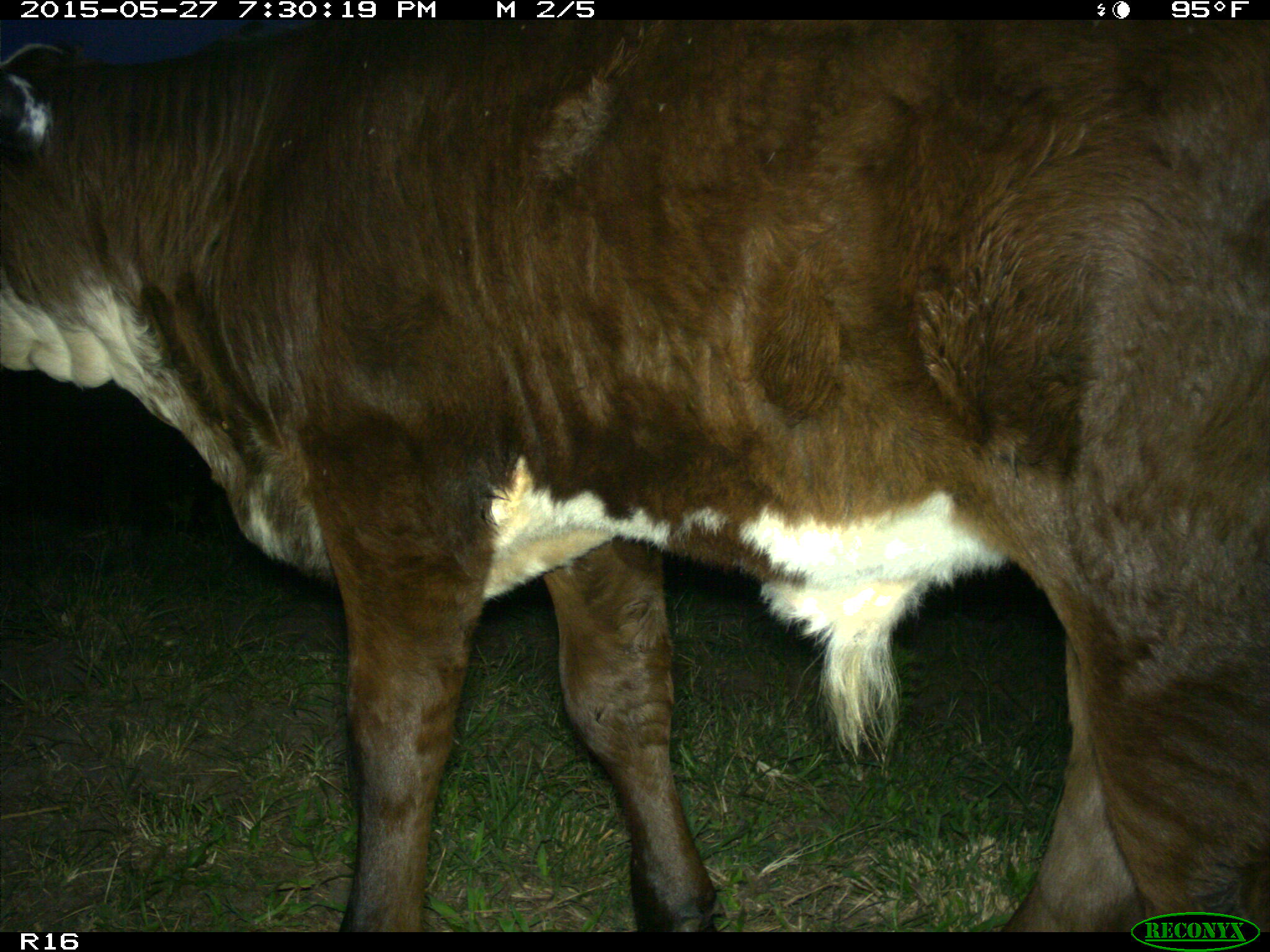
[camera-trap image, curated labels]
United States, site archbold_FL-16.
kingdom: Animalia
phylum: Chordata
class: Mammalia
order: Artiodactyla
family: Bovidae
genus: Bos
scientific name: Bos taurus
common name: domestic cow